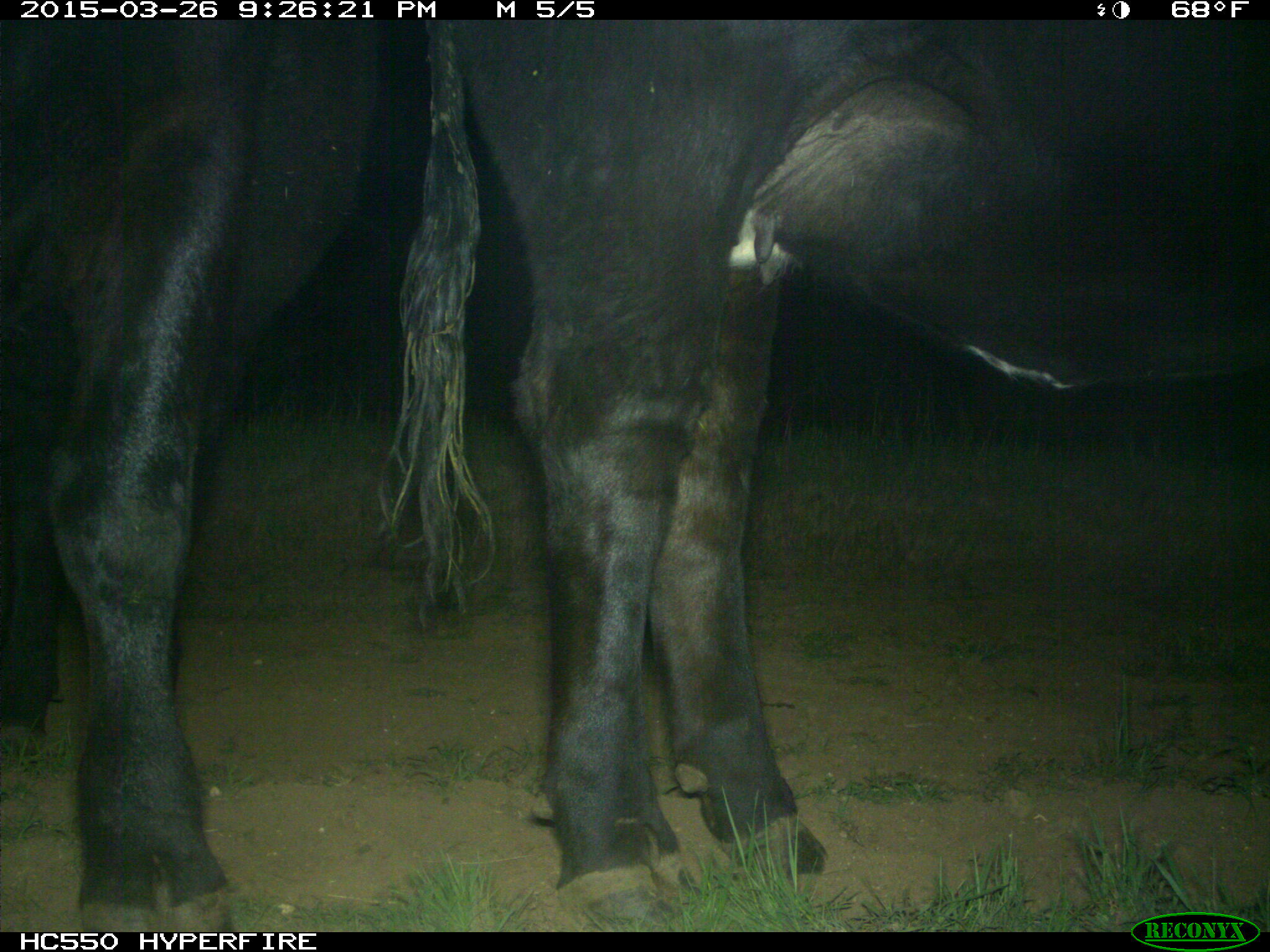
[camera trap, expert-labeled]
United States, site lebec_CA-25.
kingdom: Animalia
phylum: Chordata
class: Mammalia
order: Artiodactyla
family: Bovidae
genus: Bos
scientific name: Bos taurus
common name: domestic cow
Bos taurus (domestic cow).